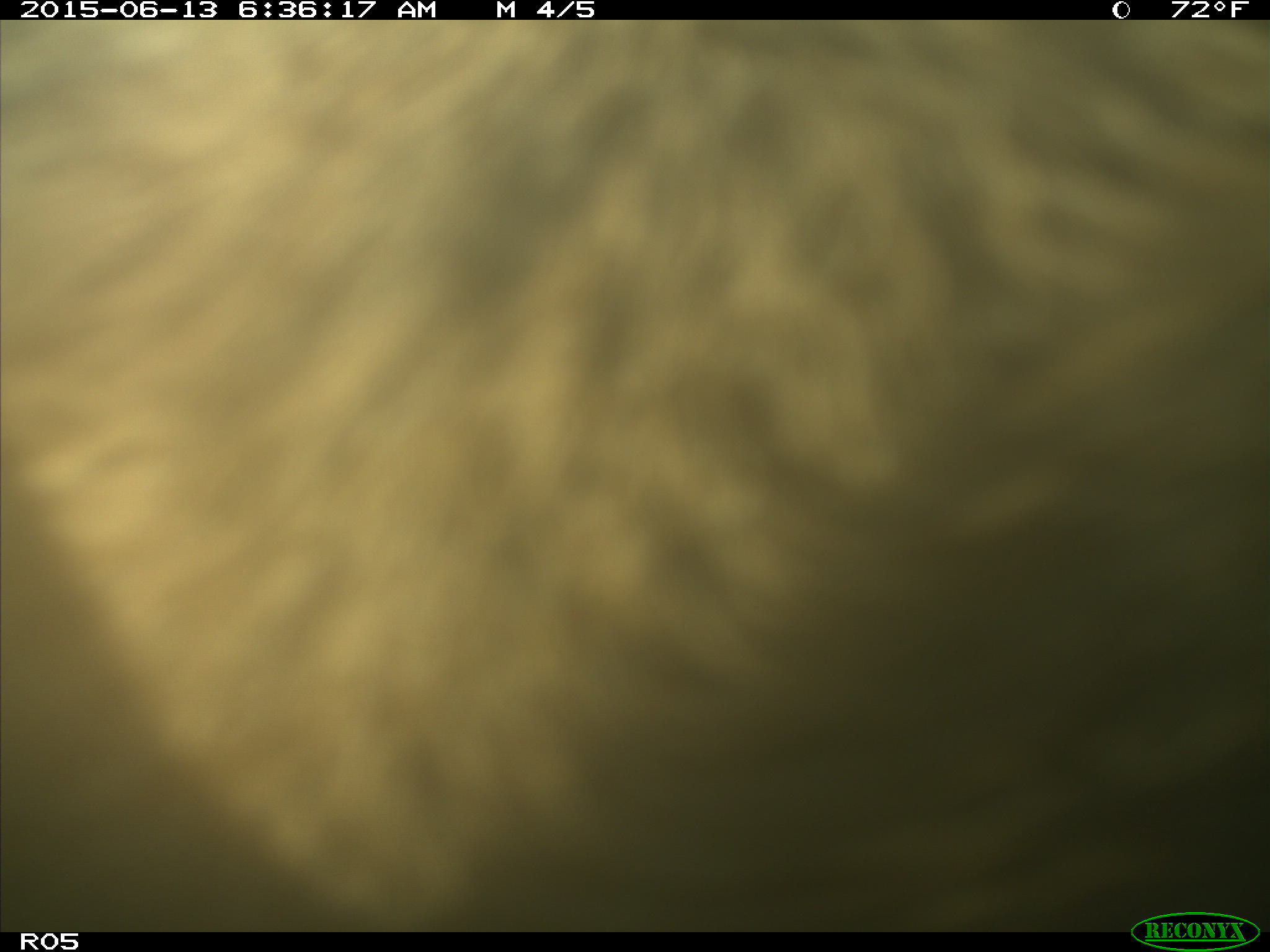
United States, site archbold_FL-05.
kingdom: Animalia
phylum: Chordata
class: Mammalia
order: Artiodactyla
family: Bovidae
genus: Bos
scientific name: Bos taurus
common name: domestic cow